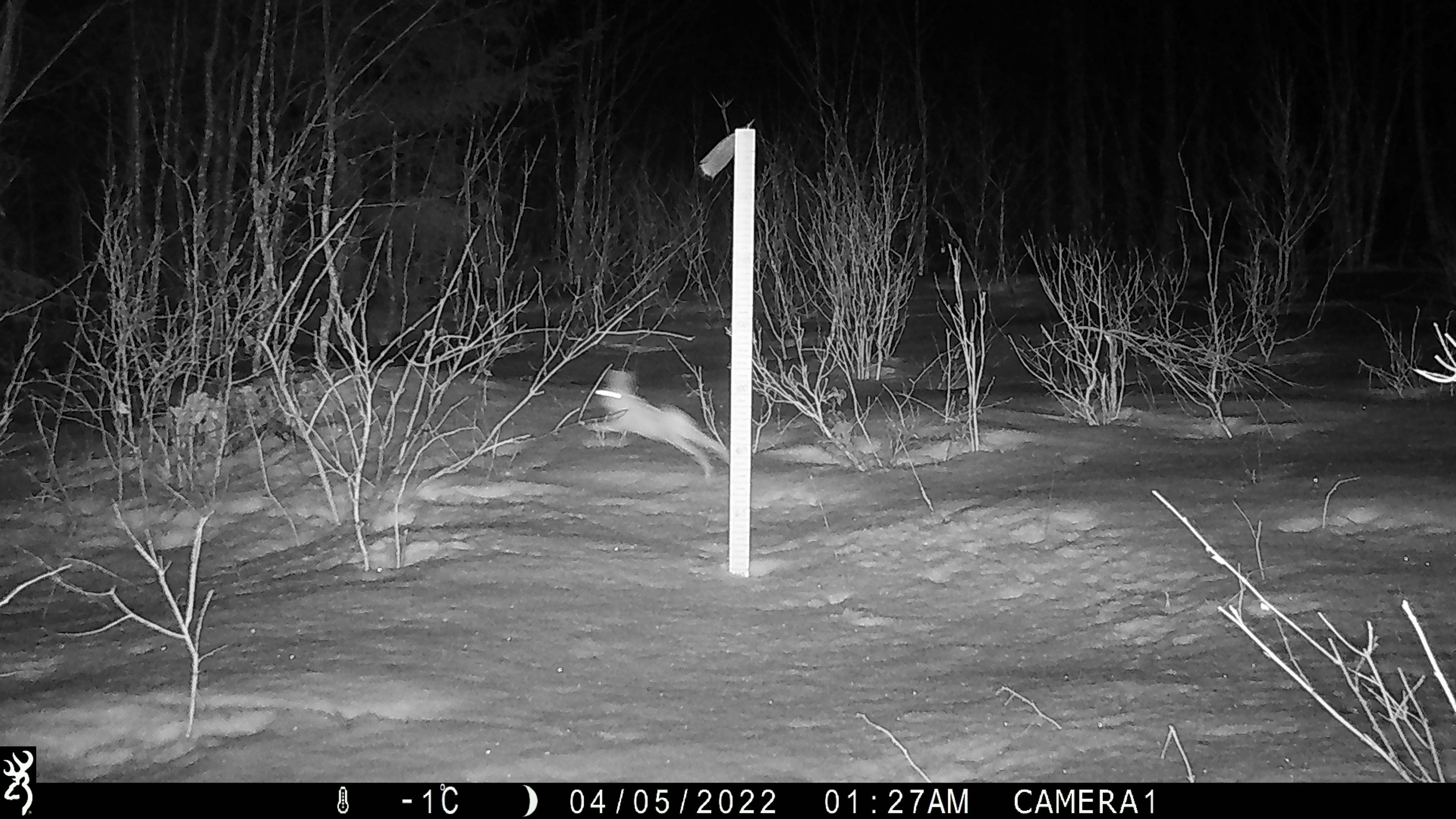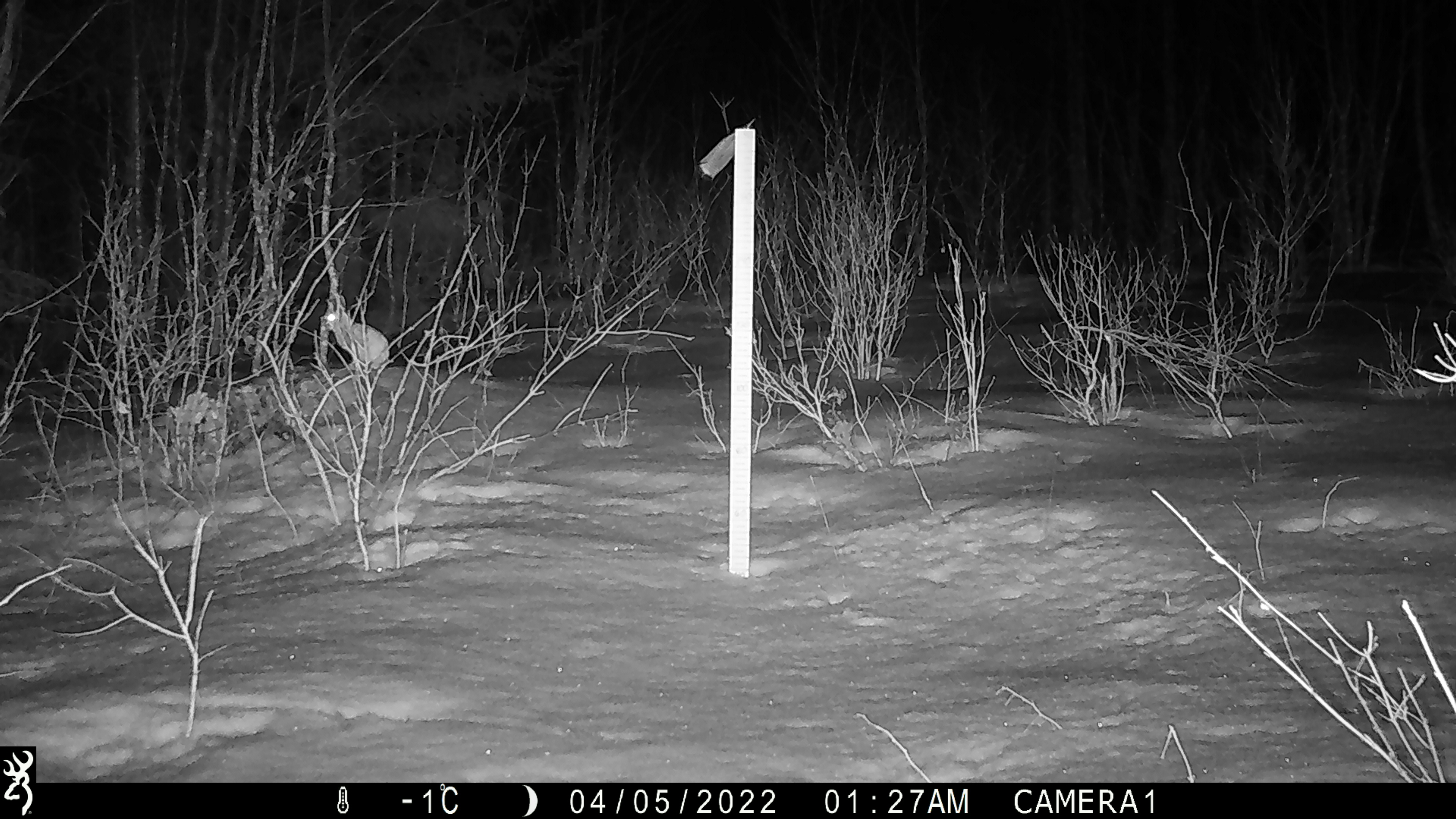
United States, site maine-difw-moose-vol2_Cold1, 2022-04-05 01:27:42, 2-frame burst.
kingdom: Animalia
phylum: Chordata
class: Mammalia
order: Lagomorpha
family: Leporidae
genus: Lepus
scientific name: Lepus americanus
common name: snowshoe hare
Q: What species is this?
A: Snowshoe hare (Lepus americanus).